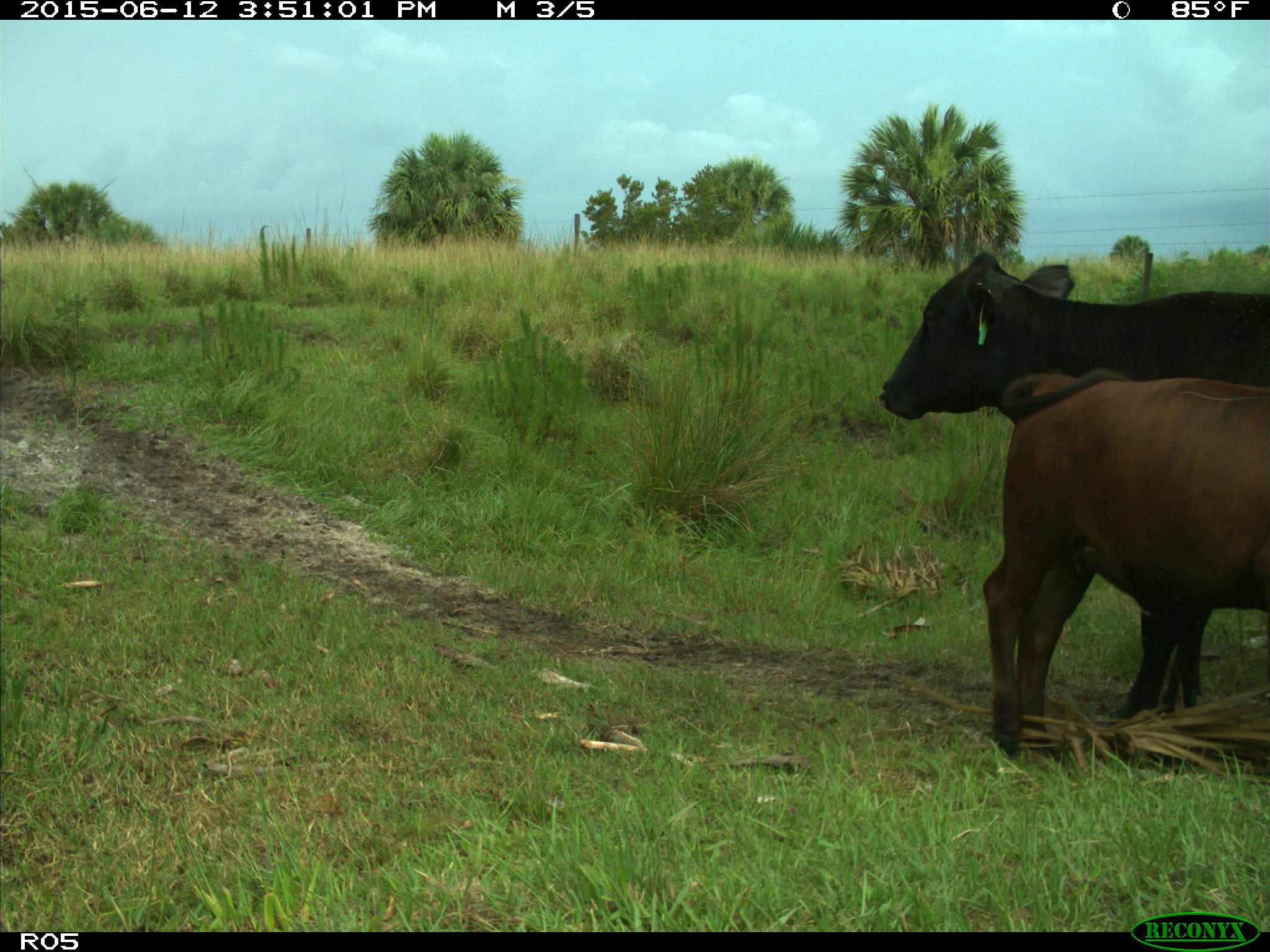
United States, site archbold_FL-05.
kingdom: Animalia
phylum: Chordata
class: Mammalia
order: Artiodactyla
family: Bovidae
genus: Bos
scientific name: Bos taurus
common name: domestic cow